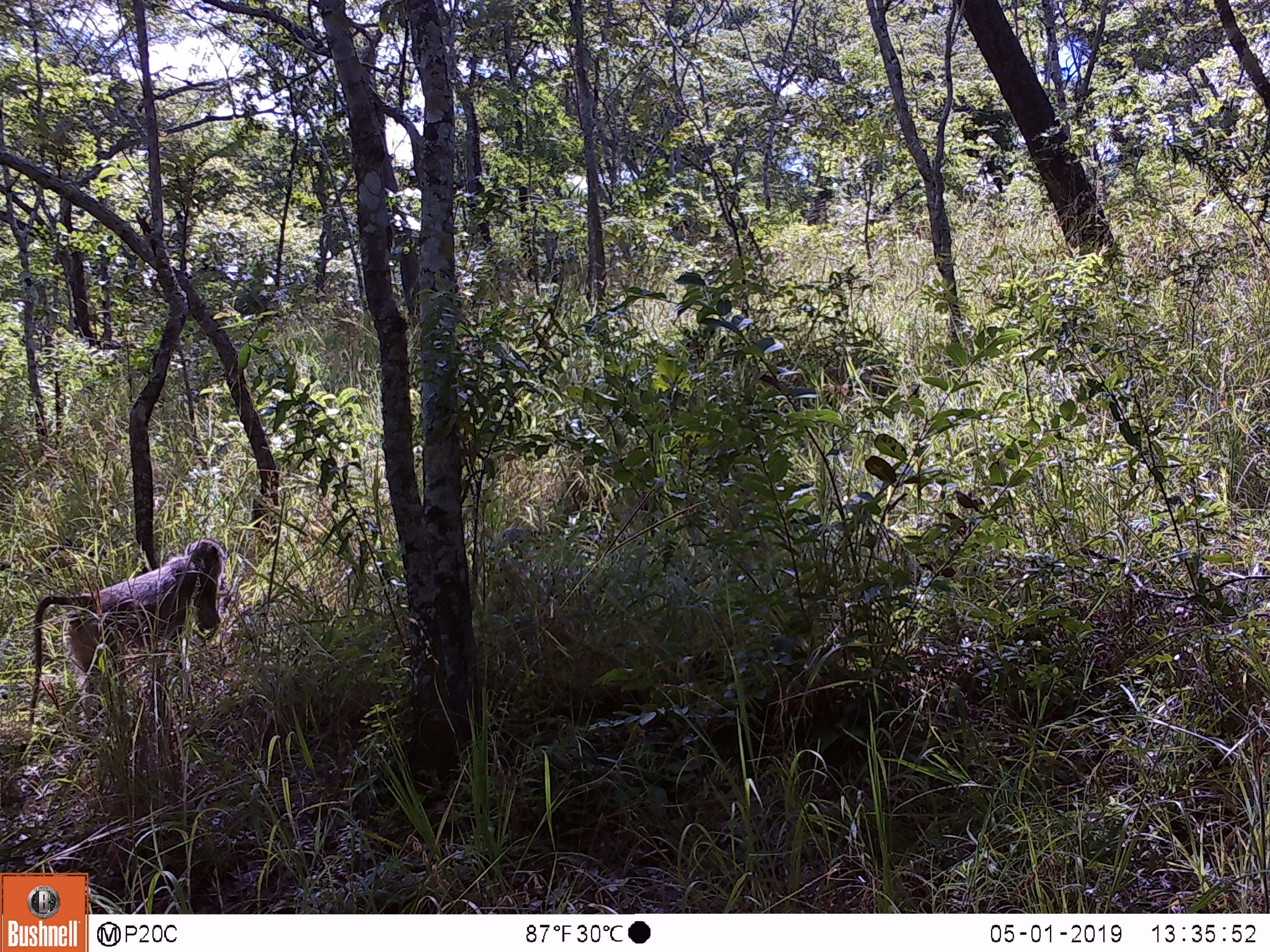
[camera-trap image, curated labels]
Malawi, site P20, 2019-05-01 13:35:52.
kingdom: Animalia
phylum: Chordata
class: Mammalia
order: Primates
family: Cercopithecidae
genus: Papio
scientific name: Papio cynocephalus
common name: yellow baboon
Yellow baboon (Papio cynocephalus), count 1.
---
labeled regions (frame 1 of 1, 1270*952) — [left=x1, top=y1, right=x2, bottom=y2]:
yellow baboon: [left=24, top=535, right=227, bottom=742]